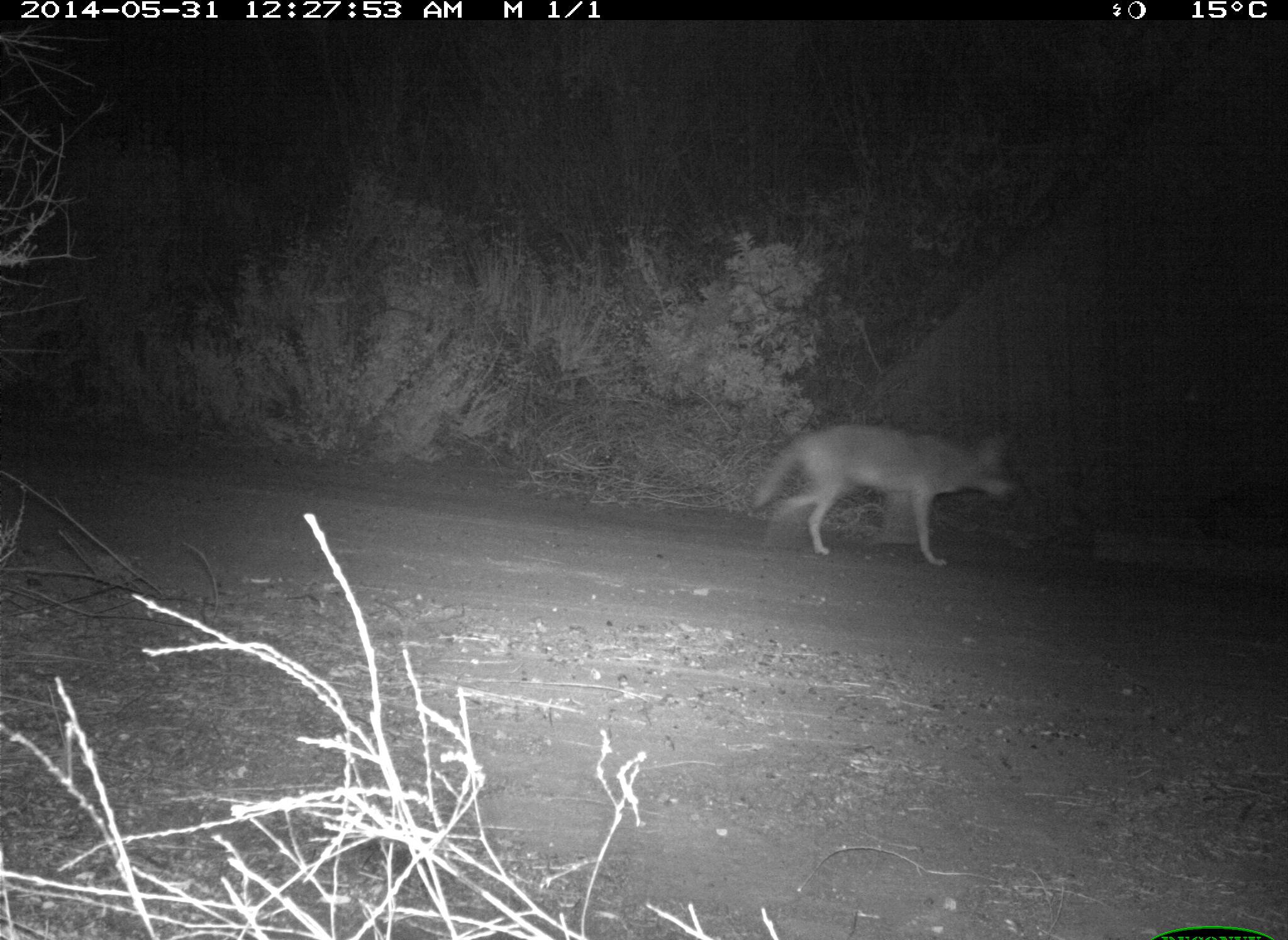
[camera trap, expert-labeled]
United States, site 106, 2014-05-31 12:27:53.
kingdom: Animalia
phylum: Chordata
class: Mammalia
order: Carnivora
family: Canidae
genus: Canis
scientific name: Canis latrans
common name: coyote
Coyote (Canis latrans).